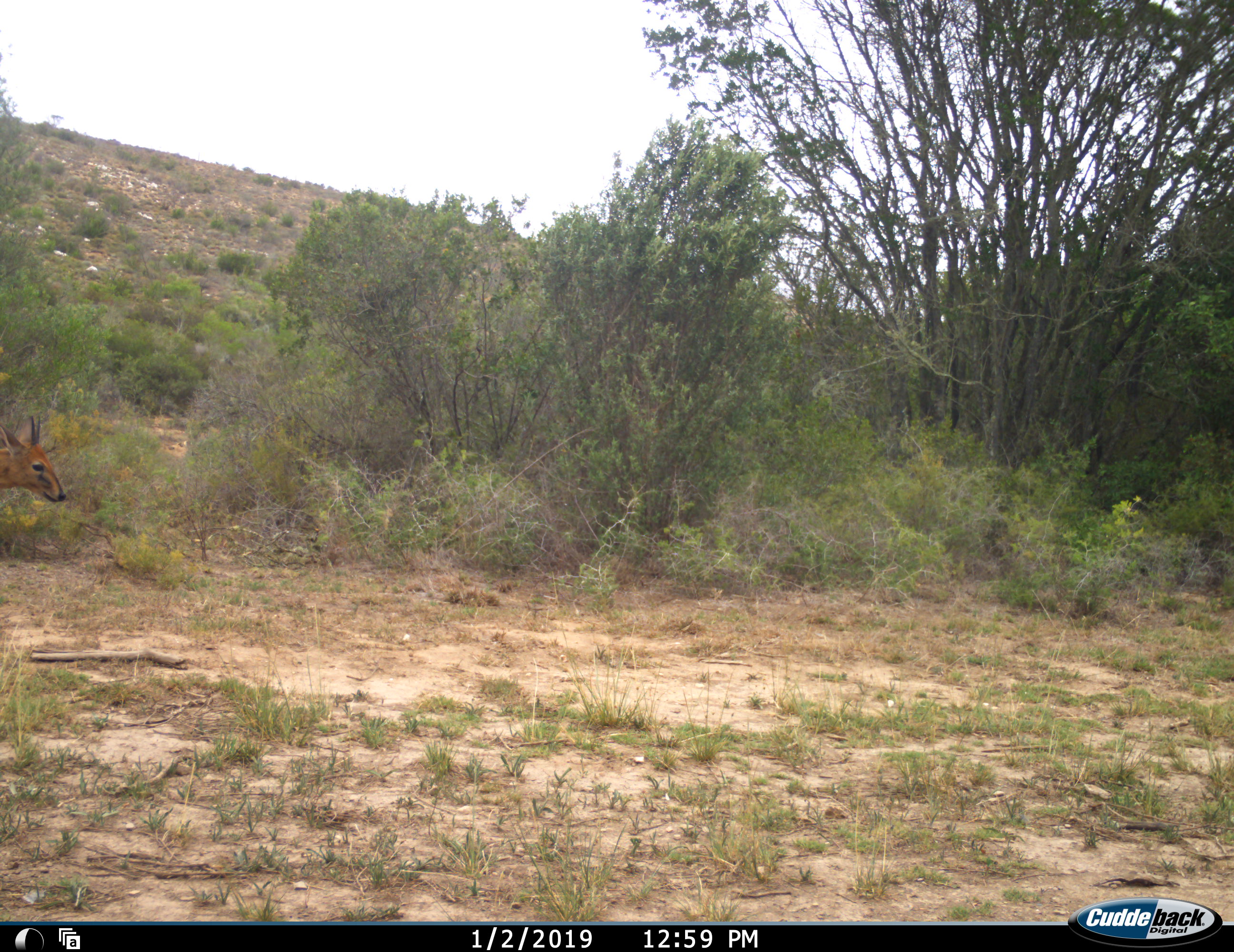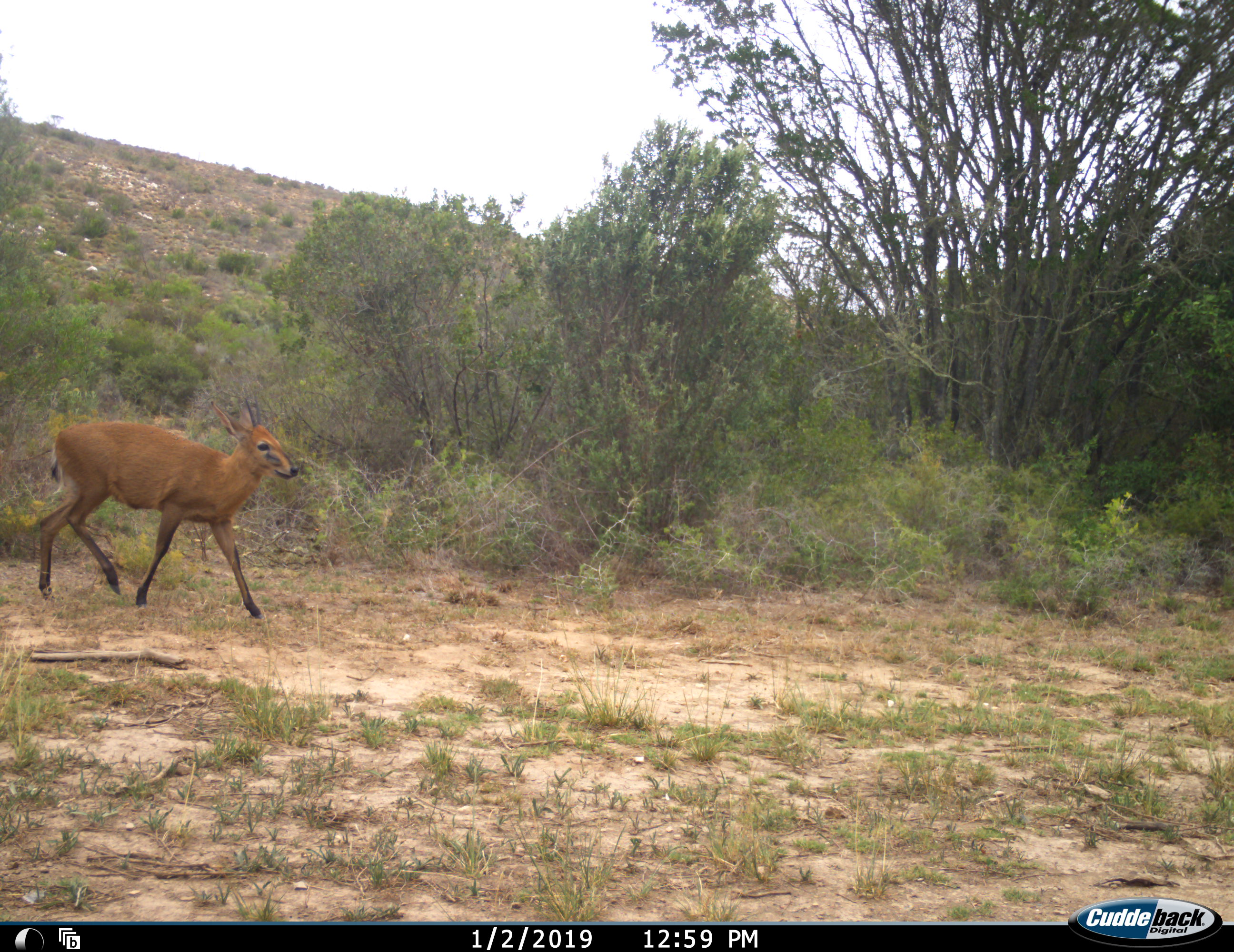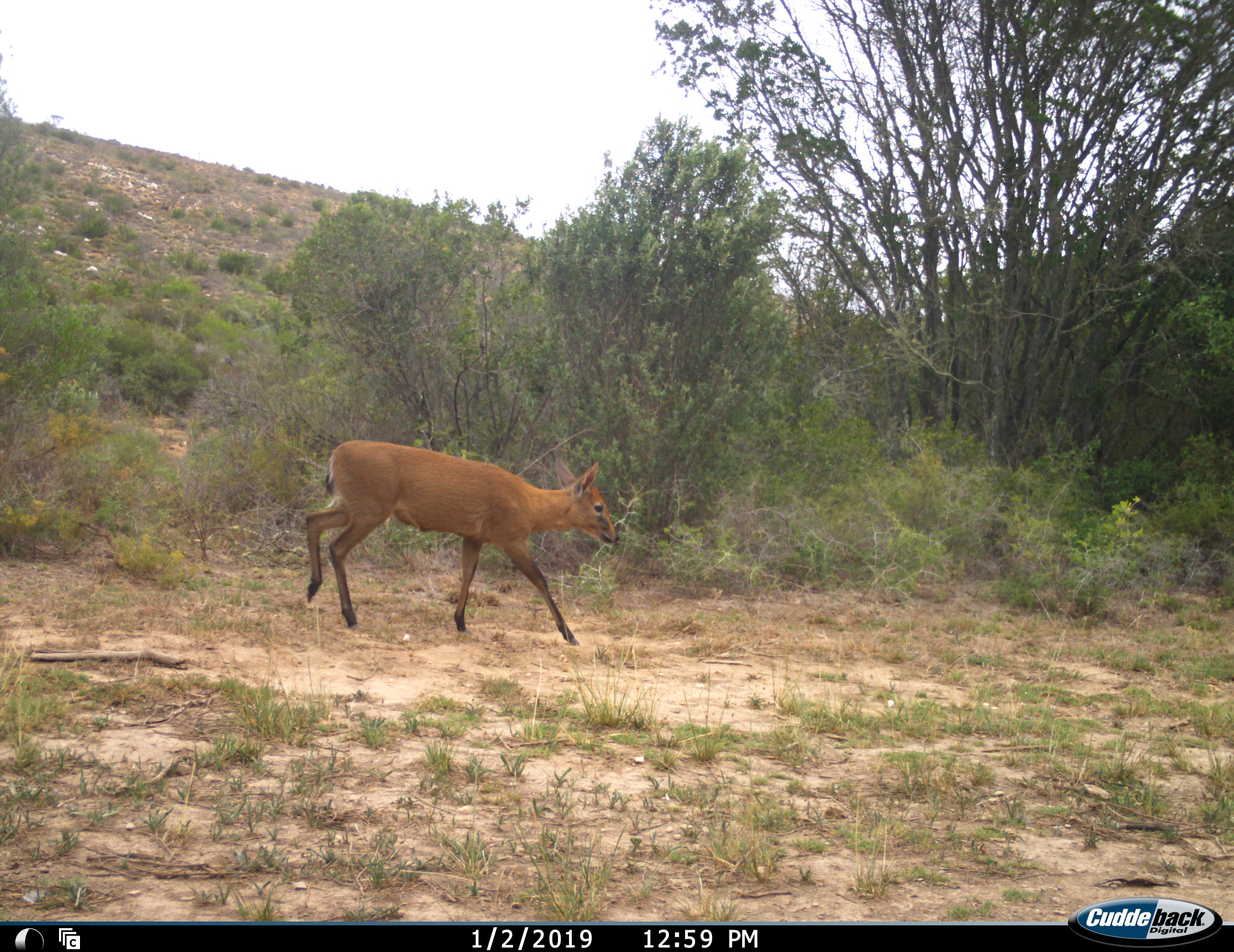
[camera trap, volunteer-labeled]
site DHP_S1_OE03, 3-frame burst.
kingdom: Animalia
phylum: Chordata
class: Mammalia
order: Artiodactyla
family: Bovidae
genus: Sylvicapra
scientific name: Sylvicapra grimmia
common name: common duiker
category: duikercommongrey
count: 1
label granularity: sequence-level